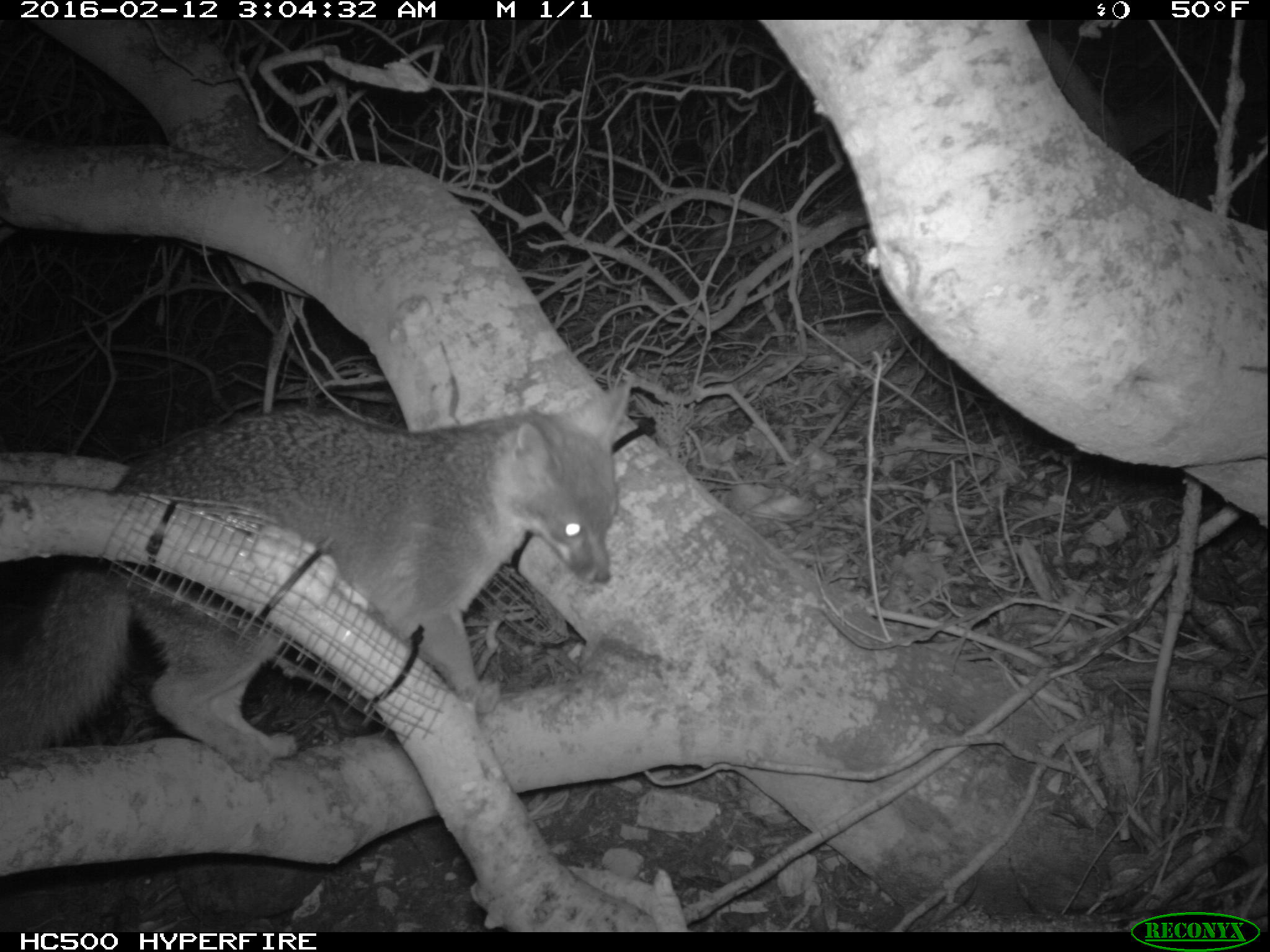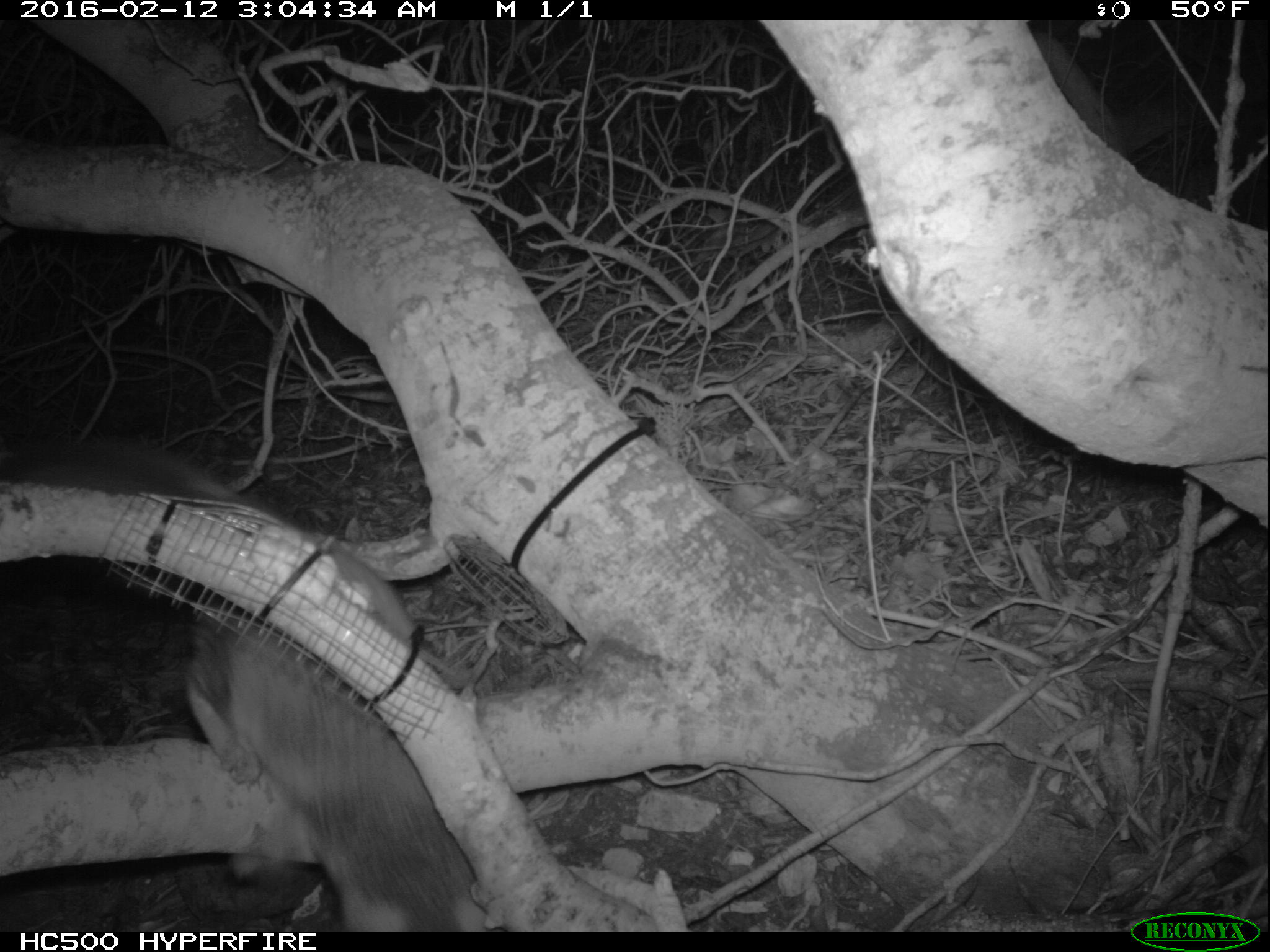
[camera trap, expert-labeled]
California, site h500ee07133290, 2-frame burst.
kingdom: Animalia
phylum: Chordata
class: Mammalia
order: Carnivora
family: Canidae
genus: Urocyon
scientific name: Urocyon littoralis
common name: island fox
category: fox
Fox (island fox) (Urocyon littoralis).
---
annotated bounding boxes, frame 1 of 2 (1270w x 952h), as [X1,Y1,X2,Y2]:
fox: [0,376,631,780]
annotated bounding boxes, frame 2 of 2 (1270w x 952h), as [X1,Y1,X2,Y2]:
fox: [0,428,500,928]